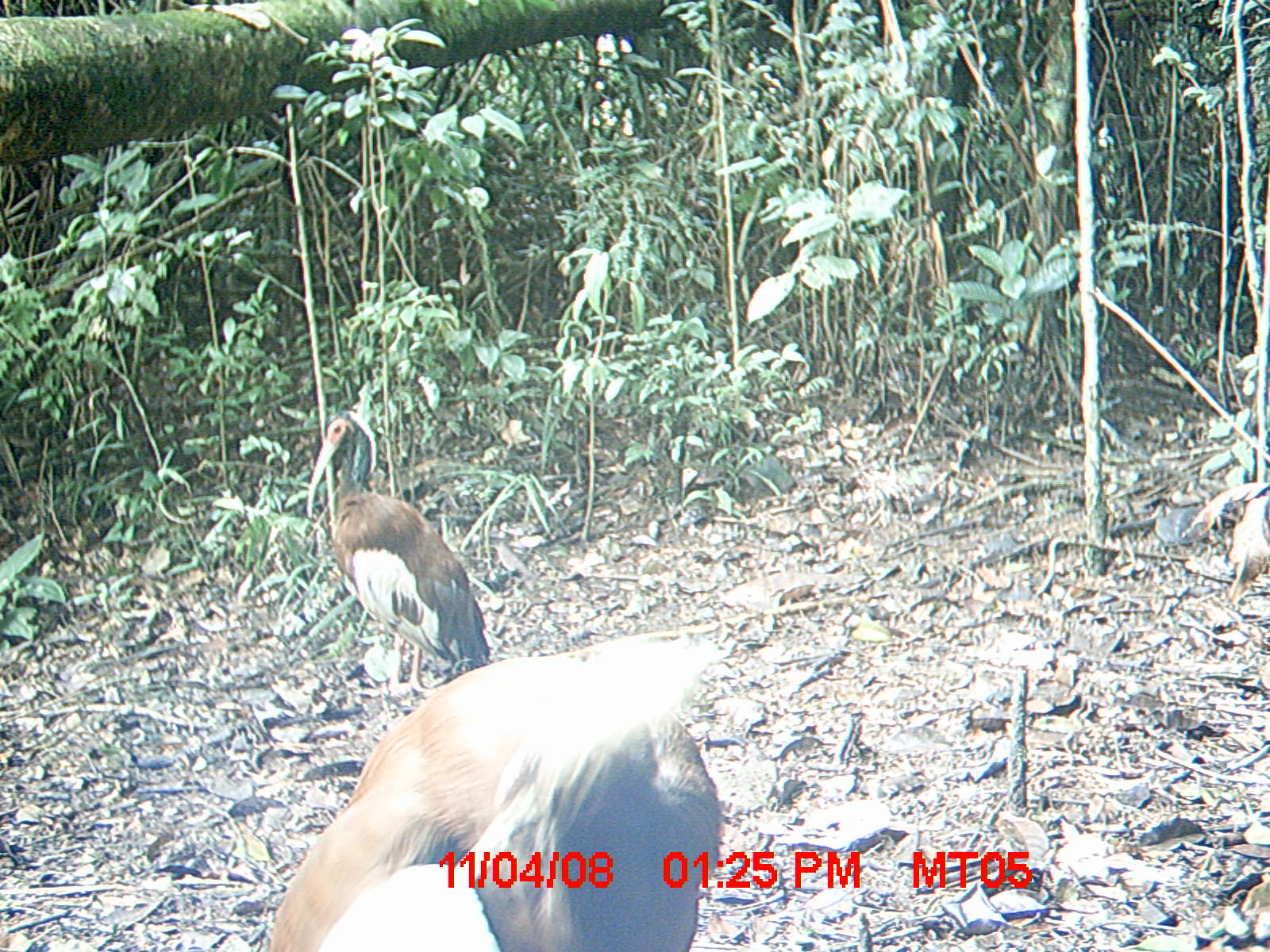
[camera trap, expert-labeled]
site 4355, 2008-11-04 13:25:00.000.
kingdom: Animalia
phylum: Chordata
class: Aves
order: Cuculiformes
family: Cuculidae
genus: Coua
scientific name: Coua serriana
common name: red-breasted coua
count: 2